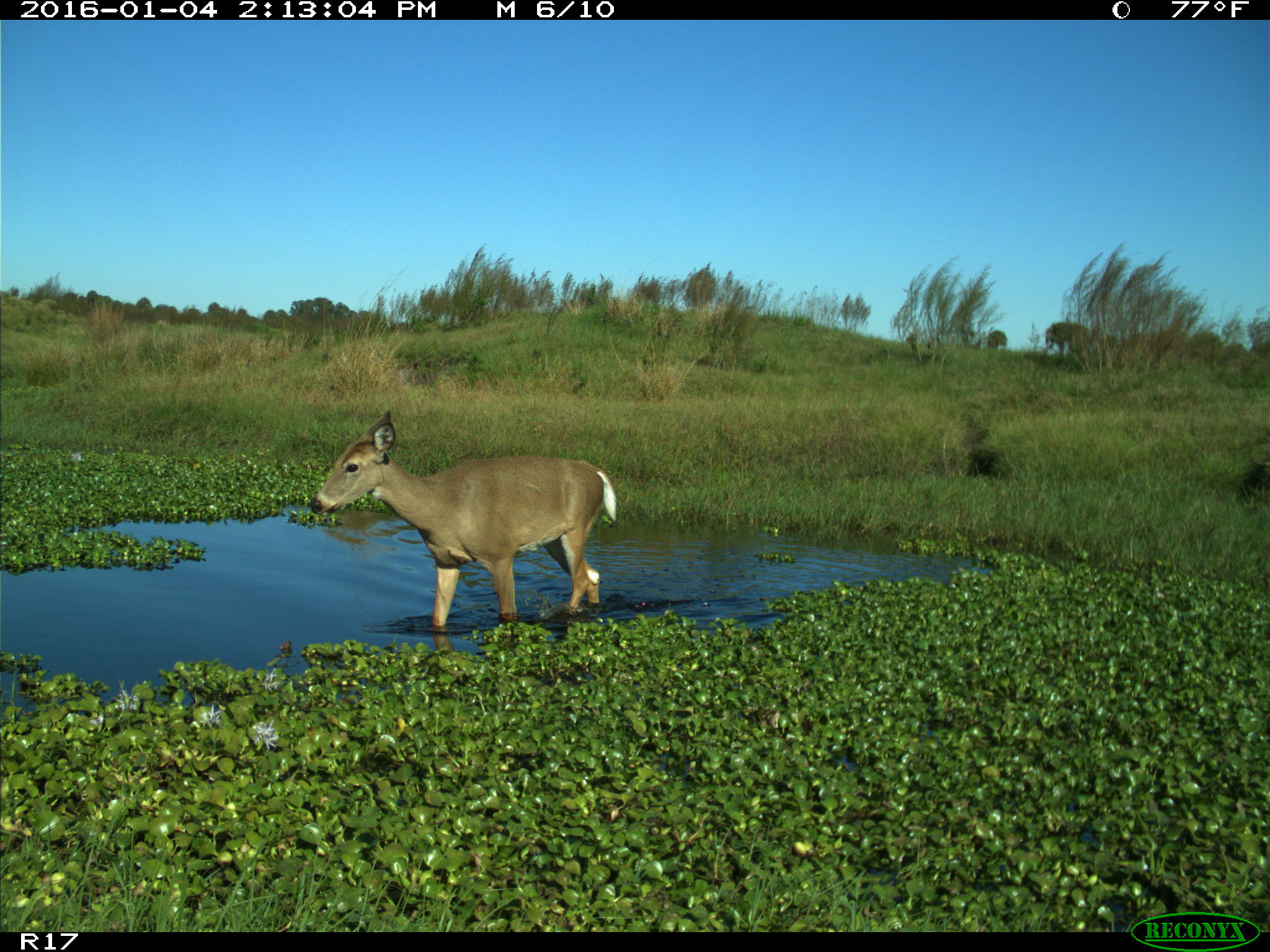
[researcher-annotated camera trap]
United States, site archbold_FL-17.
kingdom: Animalia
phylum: Chordata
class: Mammalia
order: Artiodactyla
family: Cervidae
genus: Odocoileus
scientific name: Odocoileus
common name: deer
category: unidentified deer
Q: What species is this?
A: Unidentified deer (deer) (Odocoileus).